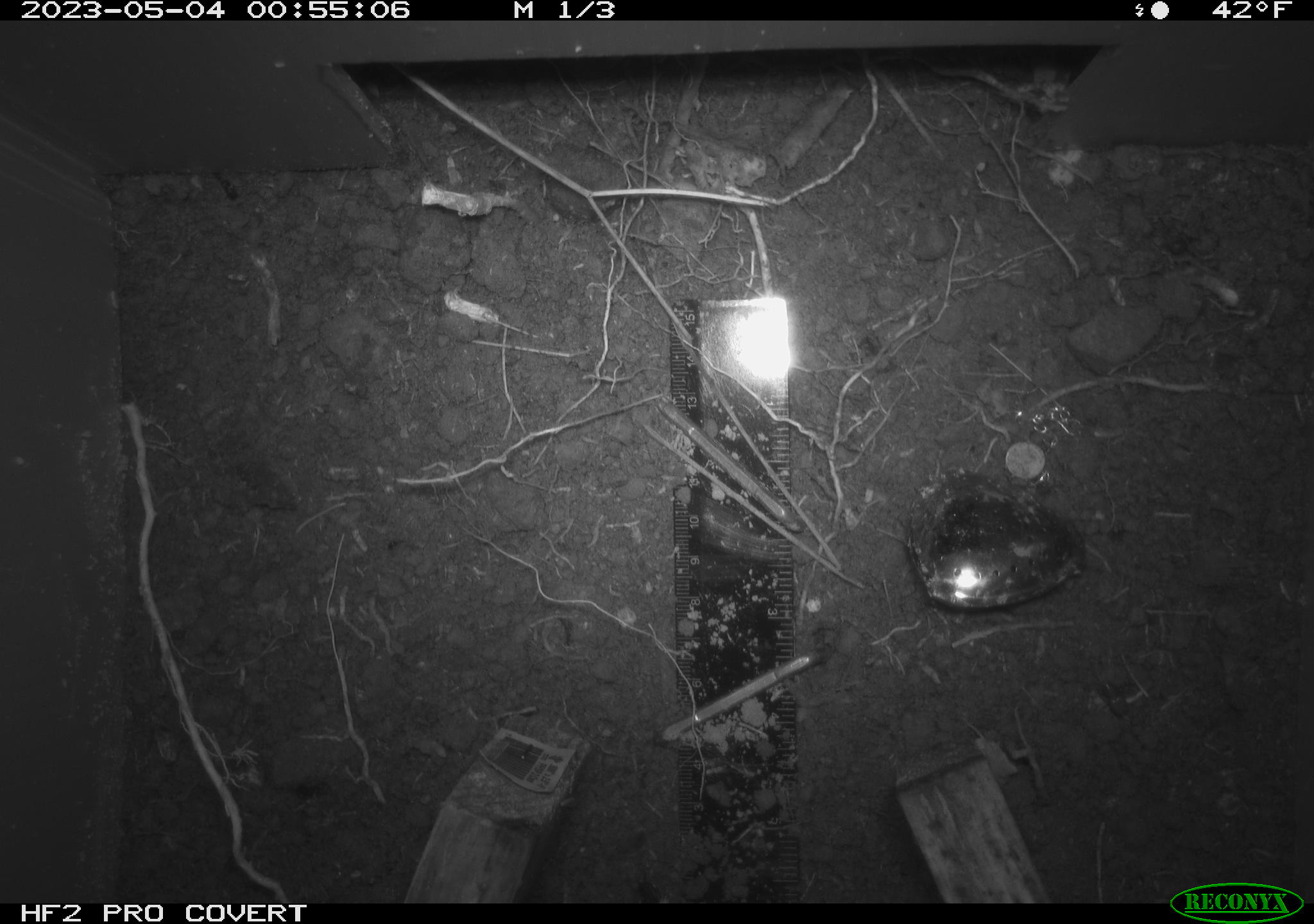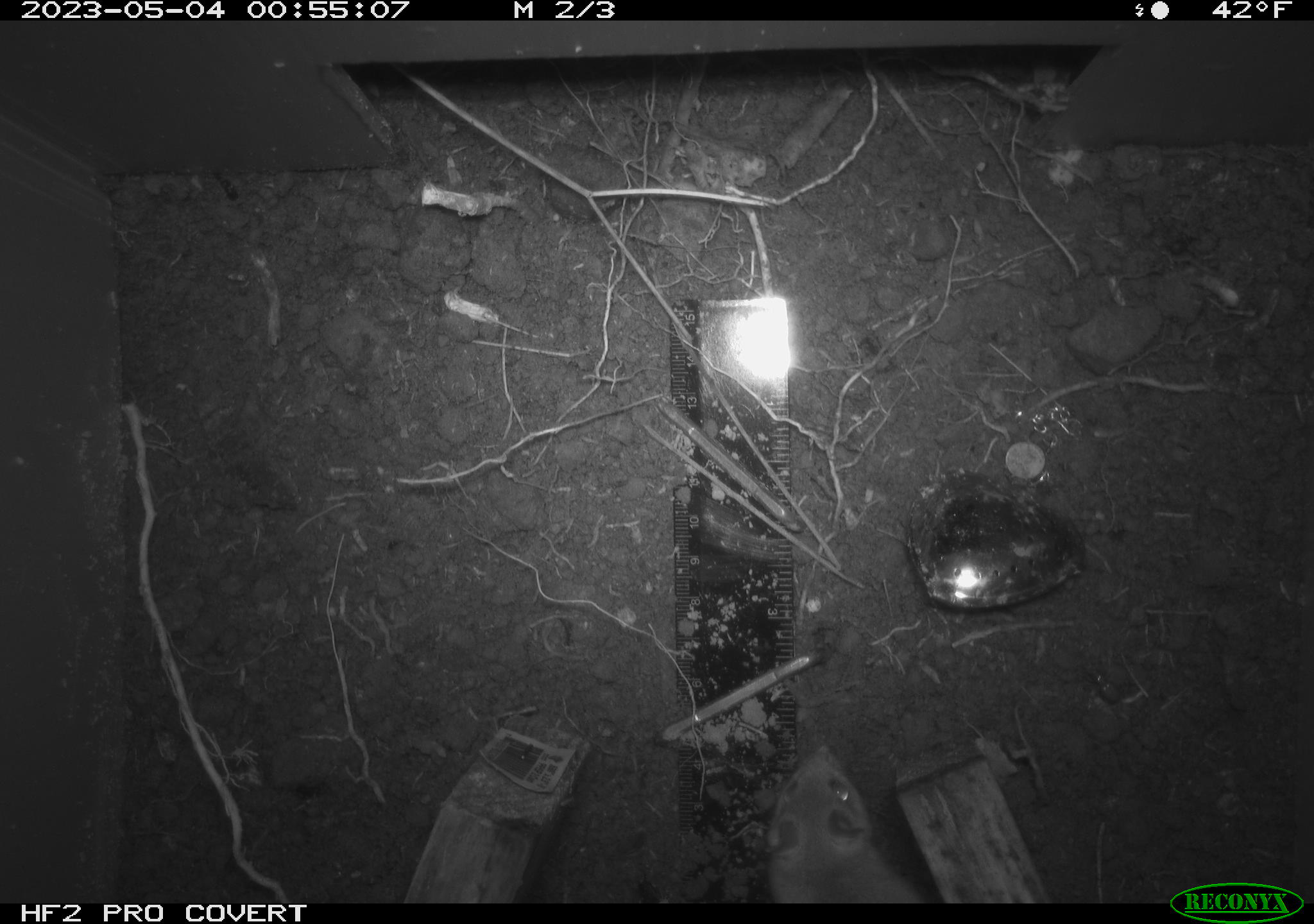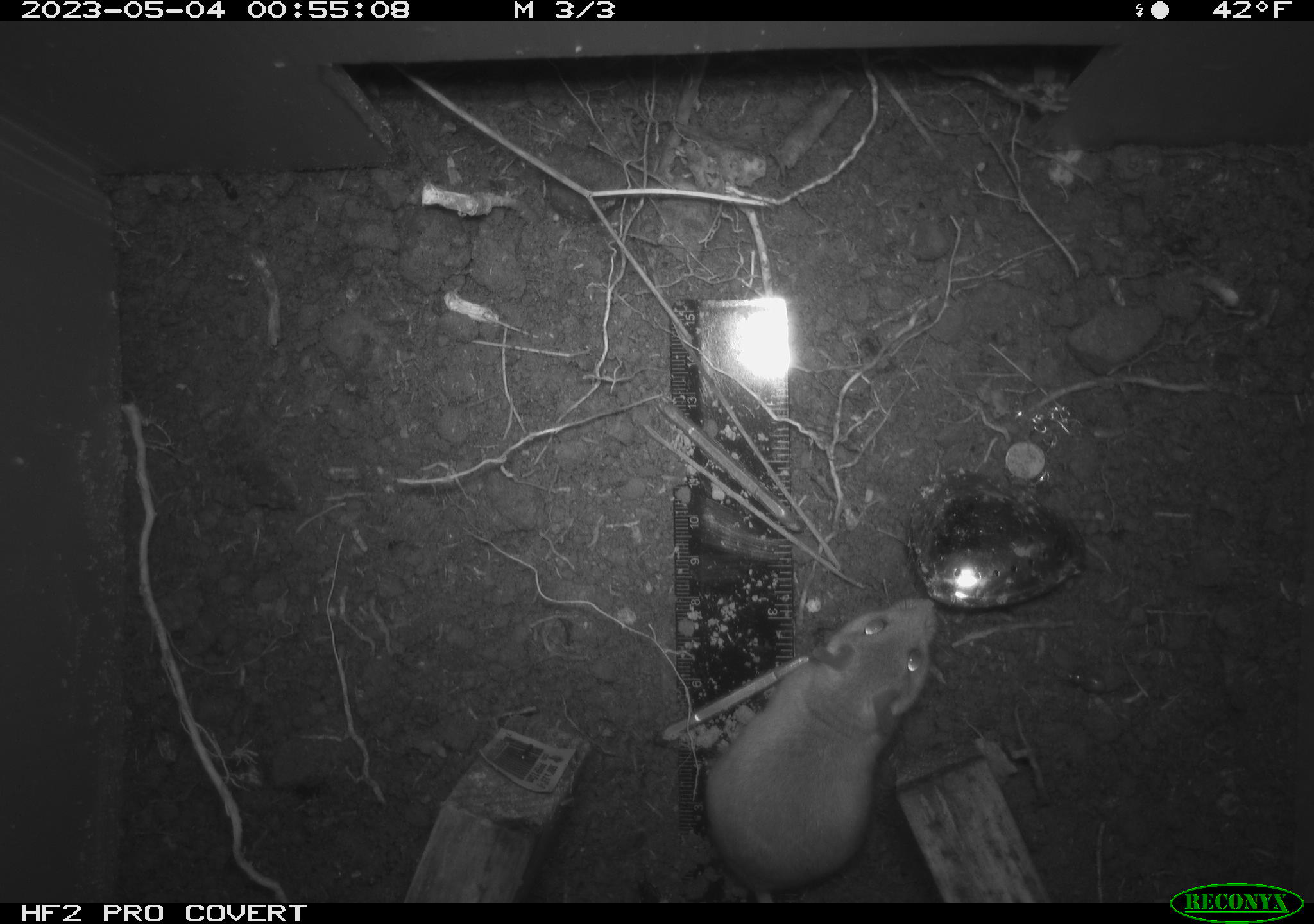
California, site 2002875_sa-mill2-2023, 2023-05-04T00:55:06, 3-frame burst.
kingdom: Animalia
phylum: Chordata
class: Mammalia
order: Rodentia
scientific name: Rodentia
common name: mouse species